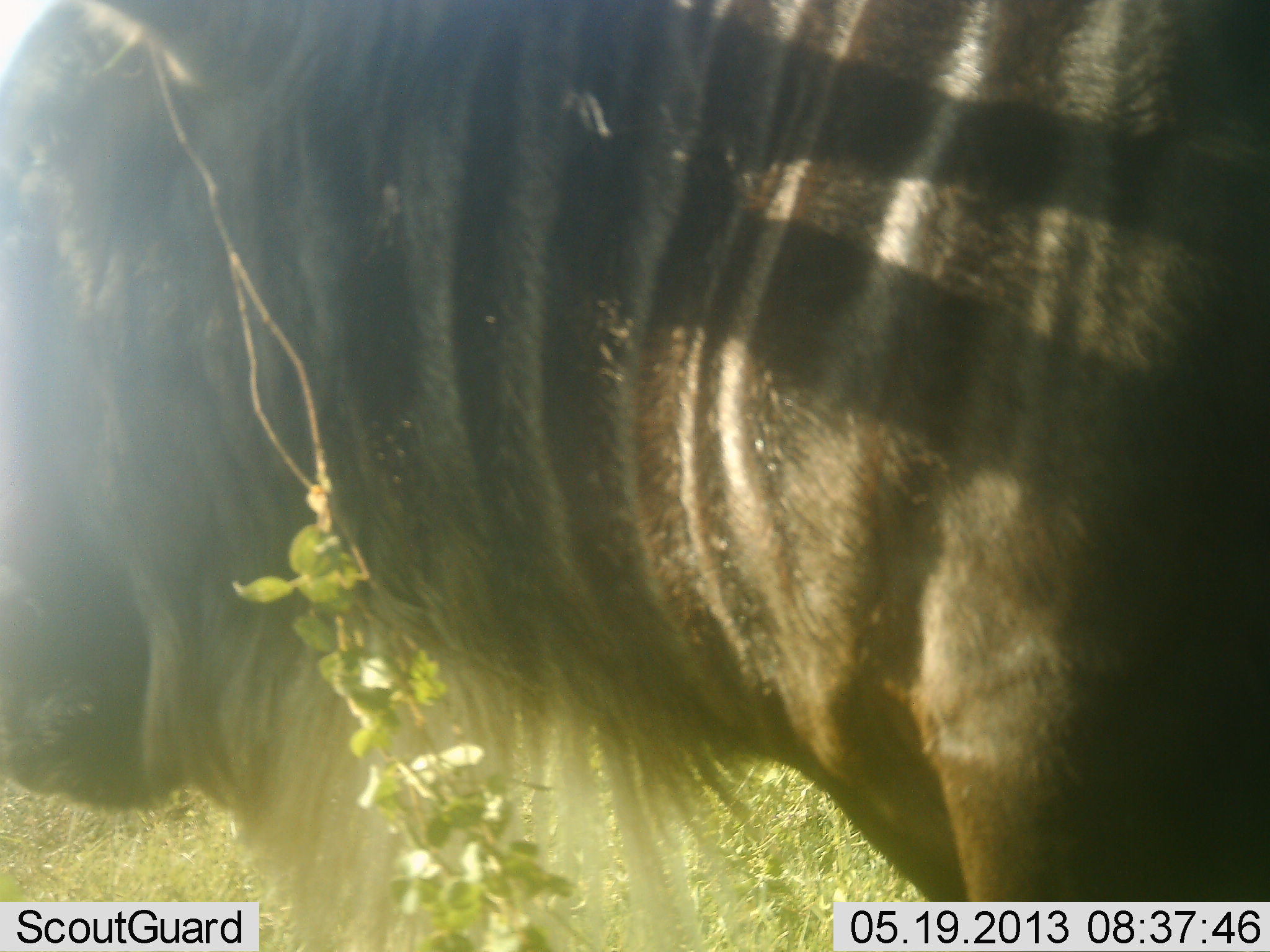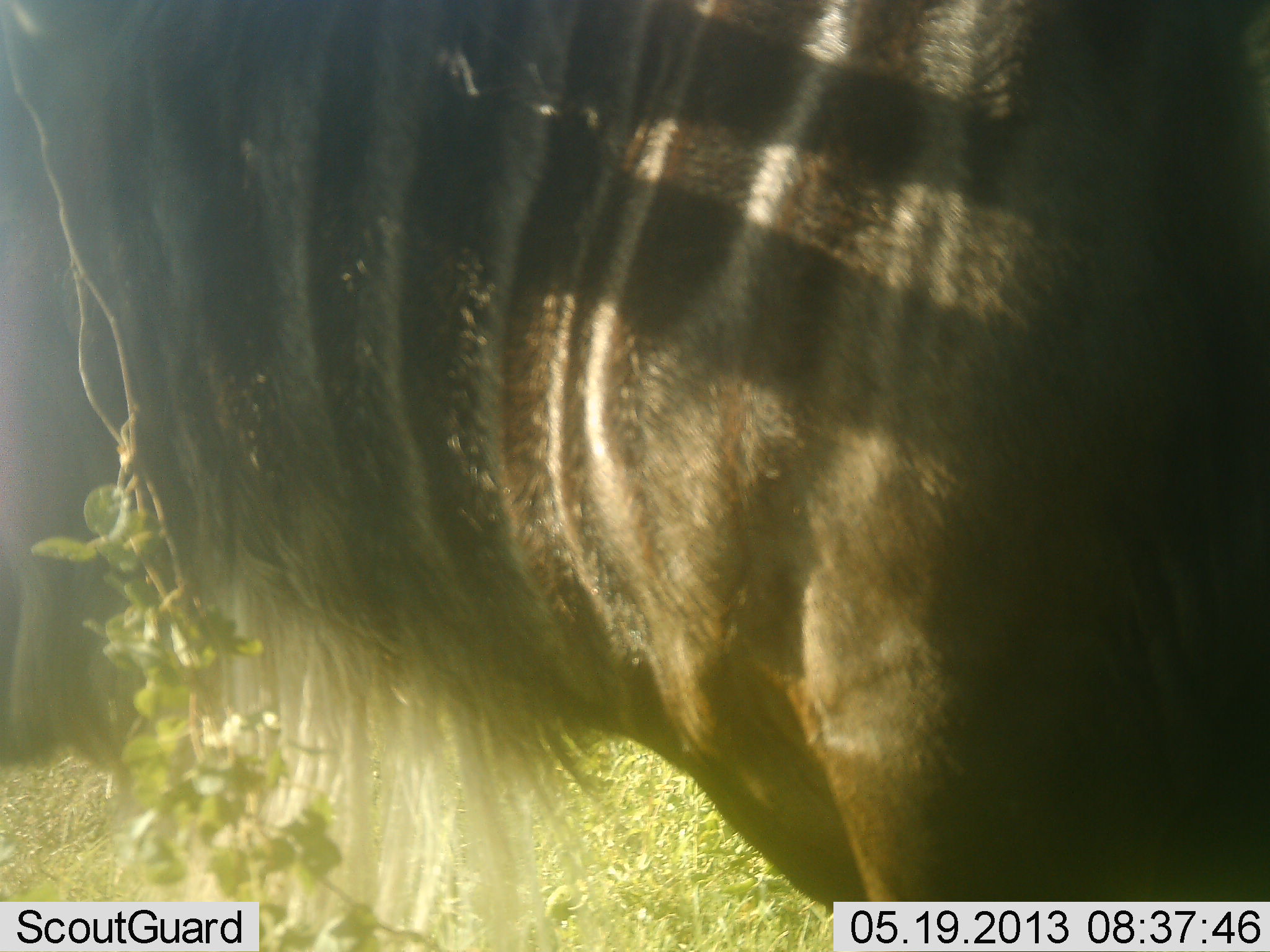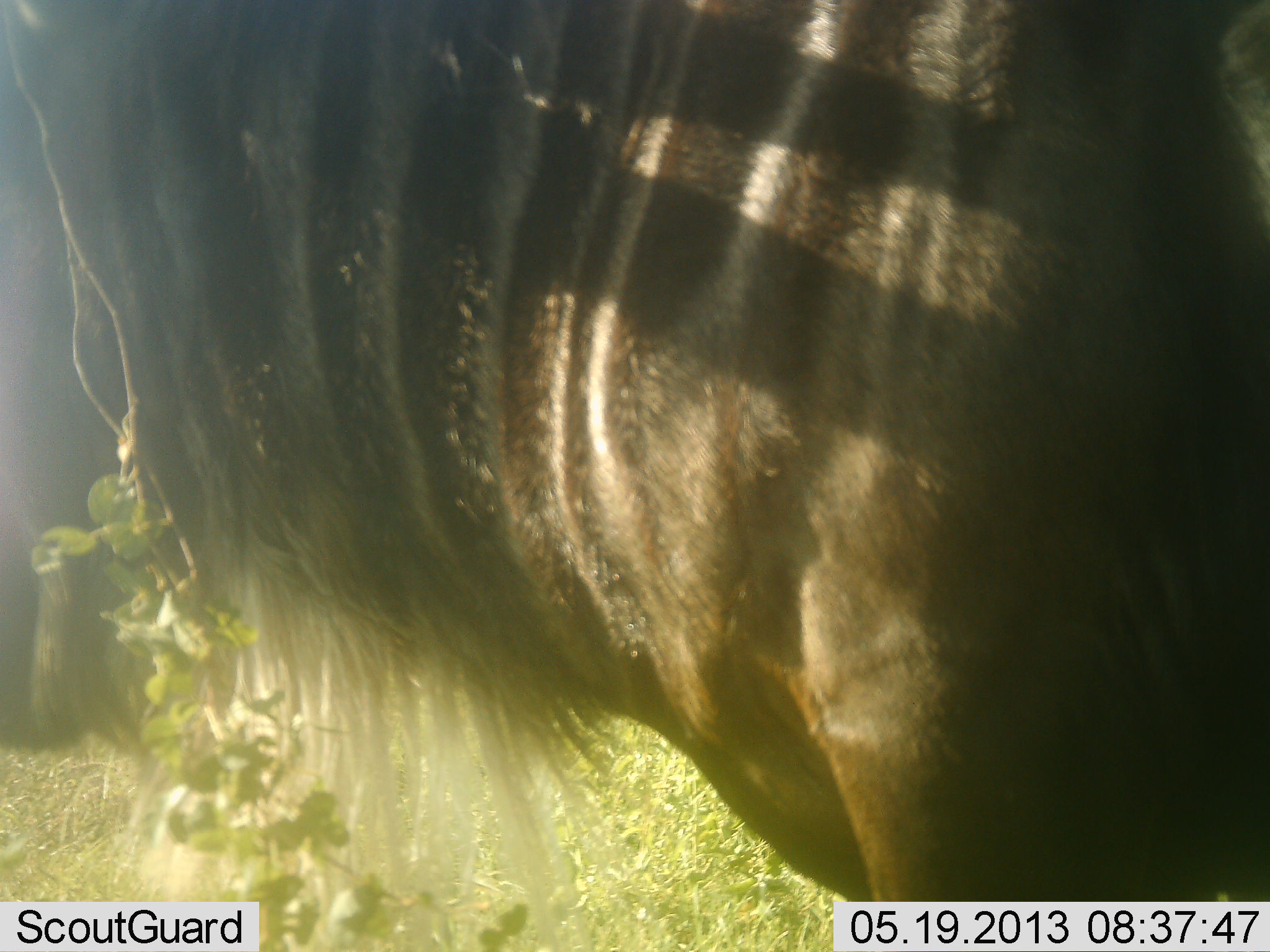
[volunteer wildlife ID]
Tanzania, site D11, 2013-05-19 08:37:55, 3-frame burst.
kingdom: Animalia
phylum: Chordata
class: Mammalia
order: Artiodactyla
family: Bovidae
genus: Connochaetes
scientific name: Connochaetes taurinus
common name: blue wildebeest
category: wildebeest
Wildebeest (blue wildebeest) (Connochaetes taurinus), count 1. Behavior (volunteer vote fractions): standing 89%, resting 0%, moving 11%, interacting 0%. Young present (vote fraction): 0%. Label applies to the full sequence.